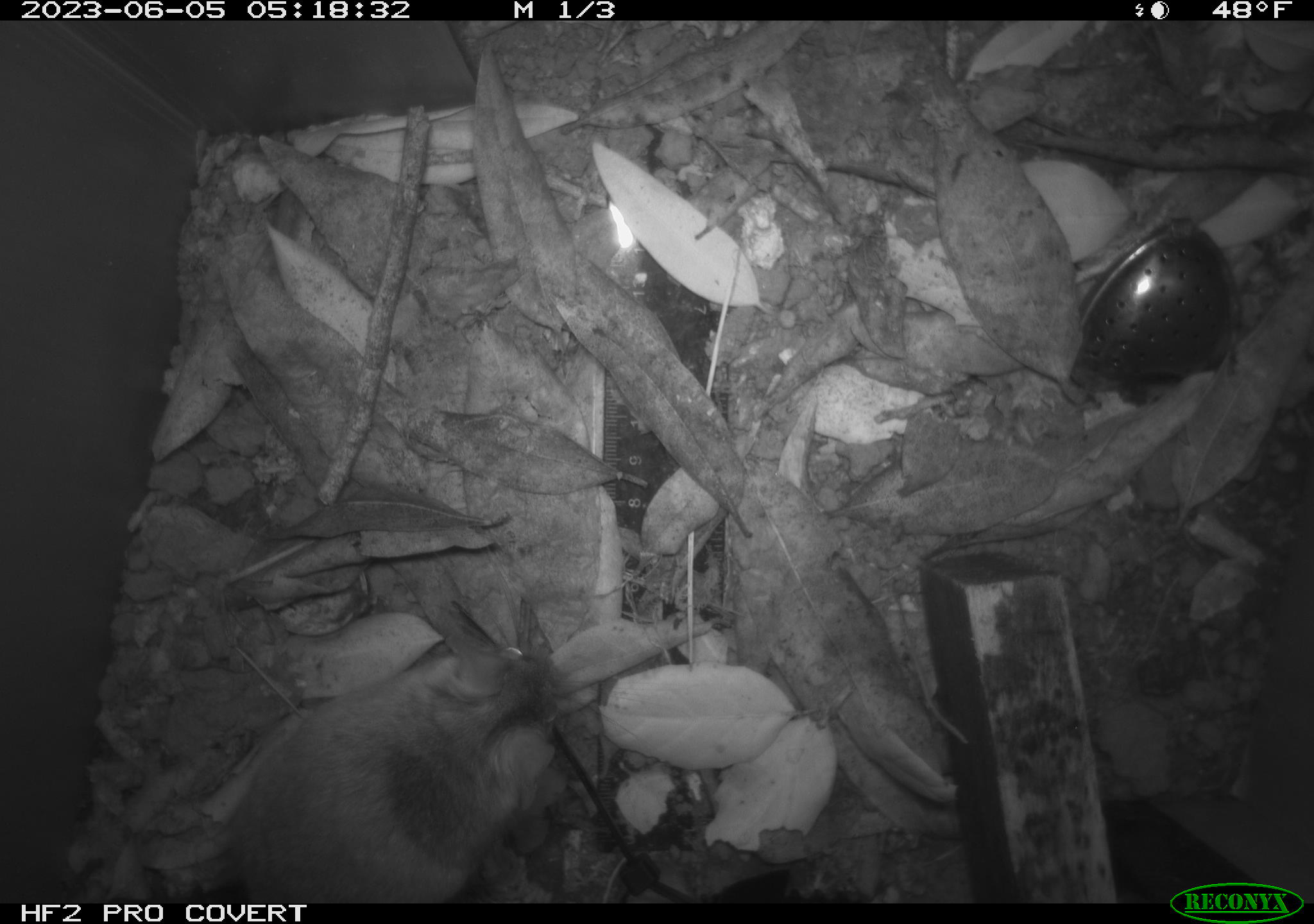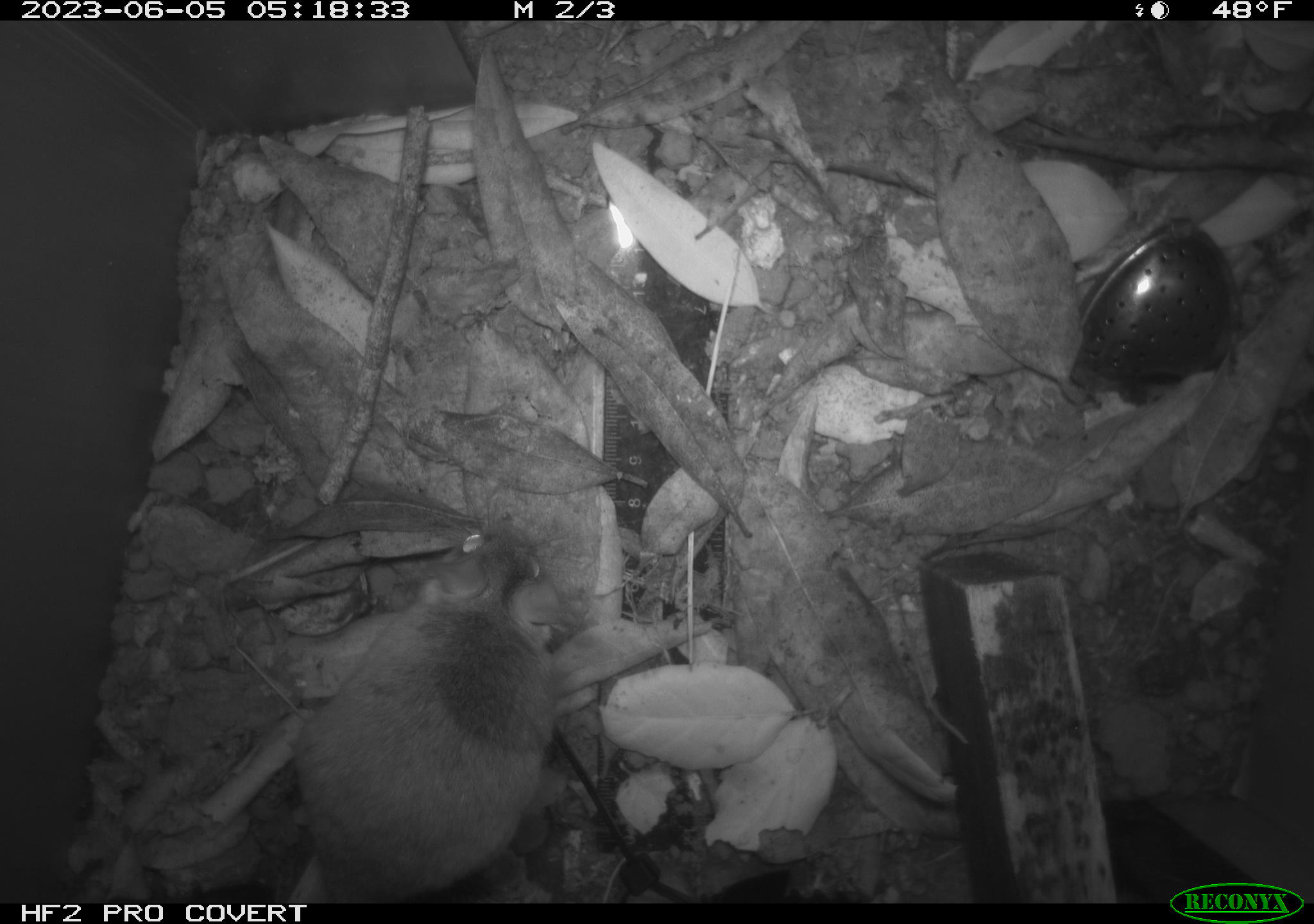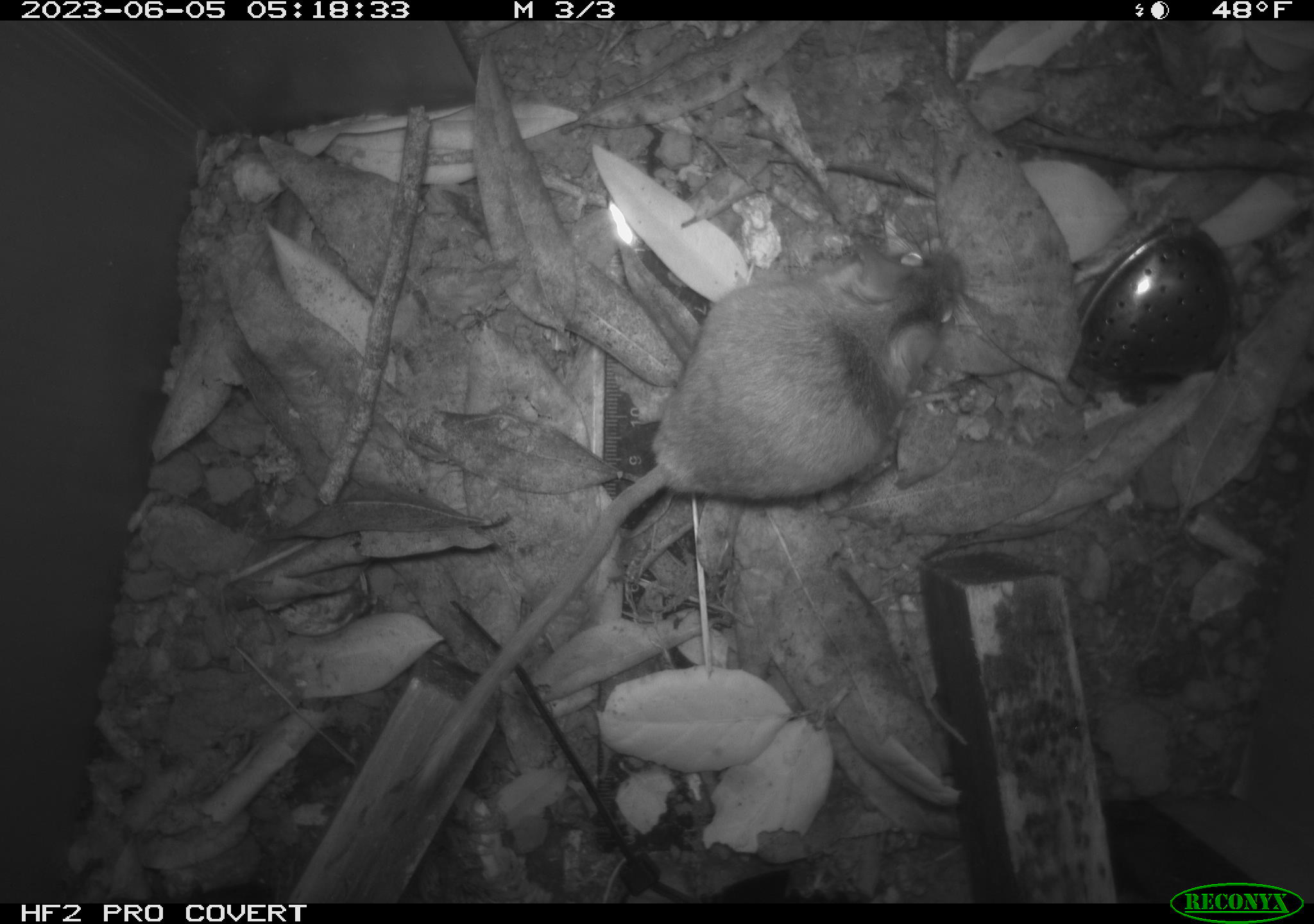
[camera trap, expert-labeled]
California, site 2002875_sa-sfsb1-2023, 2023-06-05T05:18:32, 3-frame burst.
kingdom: Animalia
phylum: Chordata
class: Mammalia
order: Rodentia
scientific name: Rodentia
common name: mouse species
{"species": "mouse species (Rodentia)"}